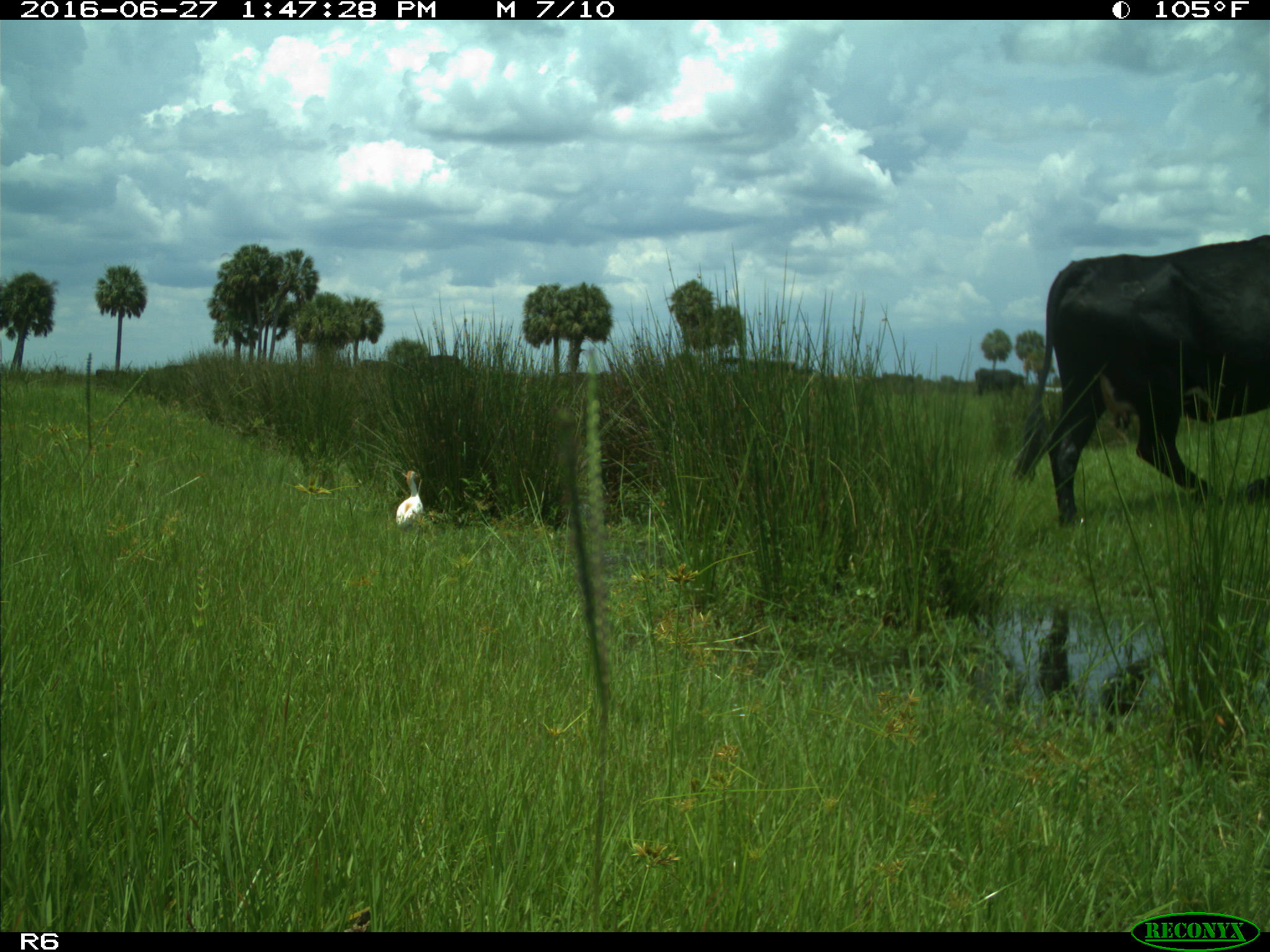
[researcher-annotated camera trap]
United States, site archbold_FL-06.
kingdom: Animalia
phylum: Chordata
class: Mammalia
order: Artiodactyla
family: Bovidae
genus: Bos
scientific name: Bos taurus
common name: domestic cow